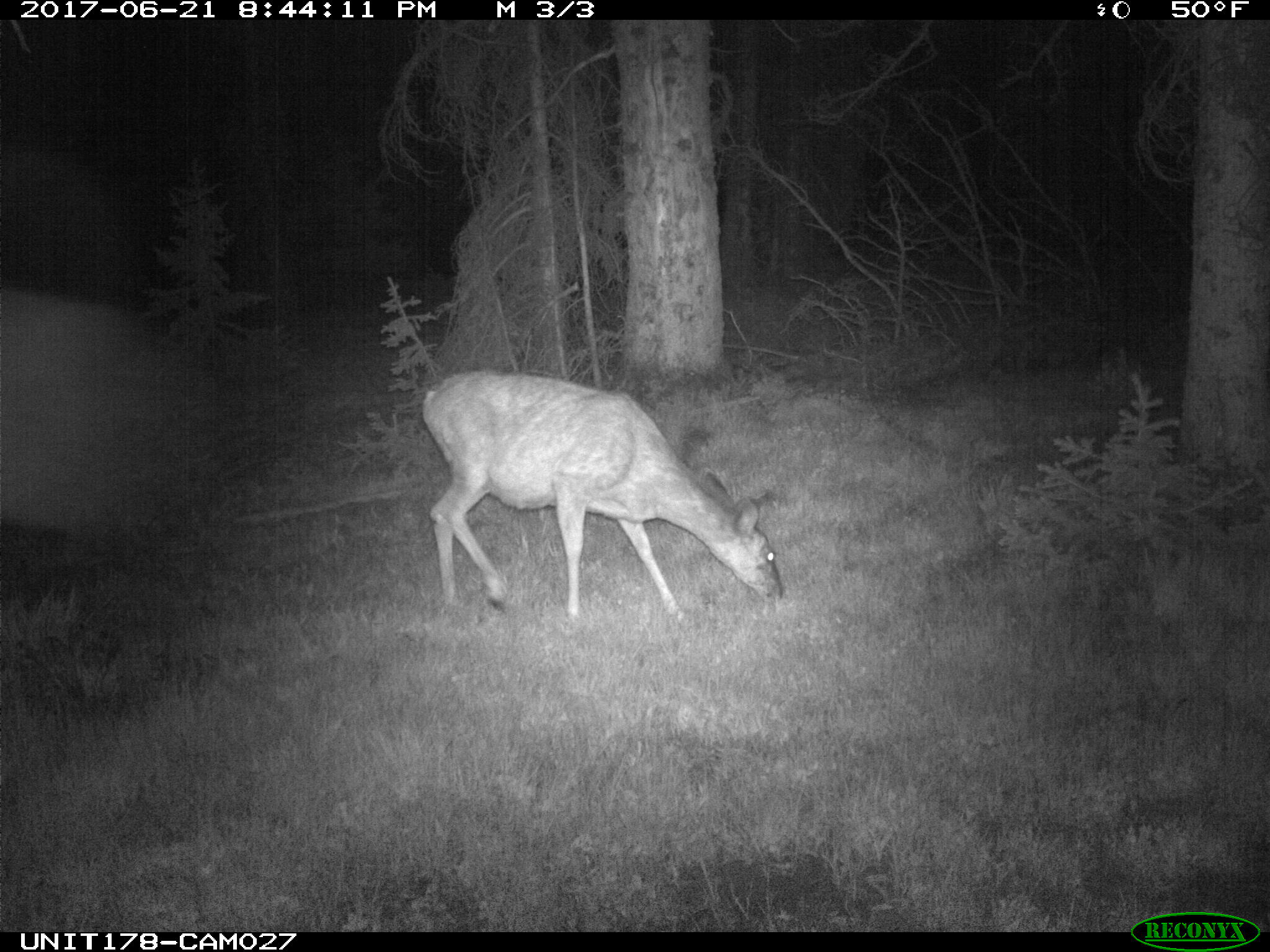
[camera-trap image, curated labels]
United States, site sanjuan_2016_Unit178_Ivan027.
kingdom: Animalia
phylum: Chordata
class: Mammalia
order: Artiodactyla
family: Cervidae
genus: Odocoileus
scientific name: Odocoileus hemionus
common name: mule deer